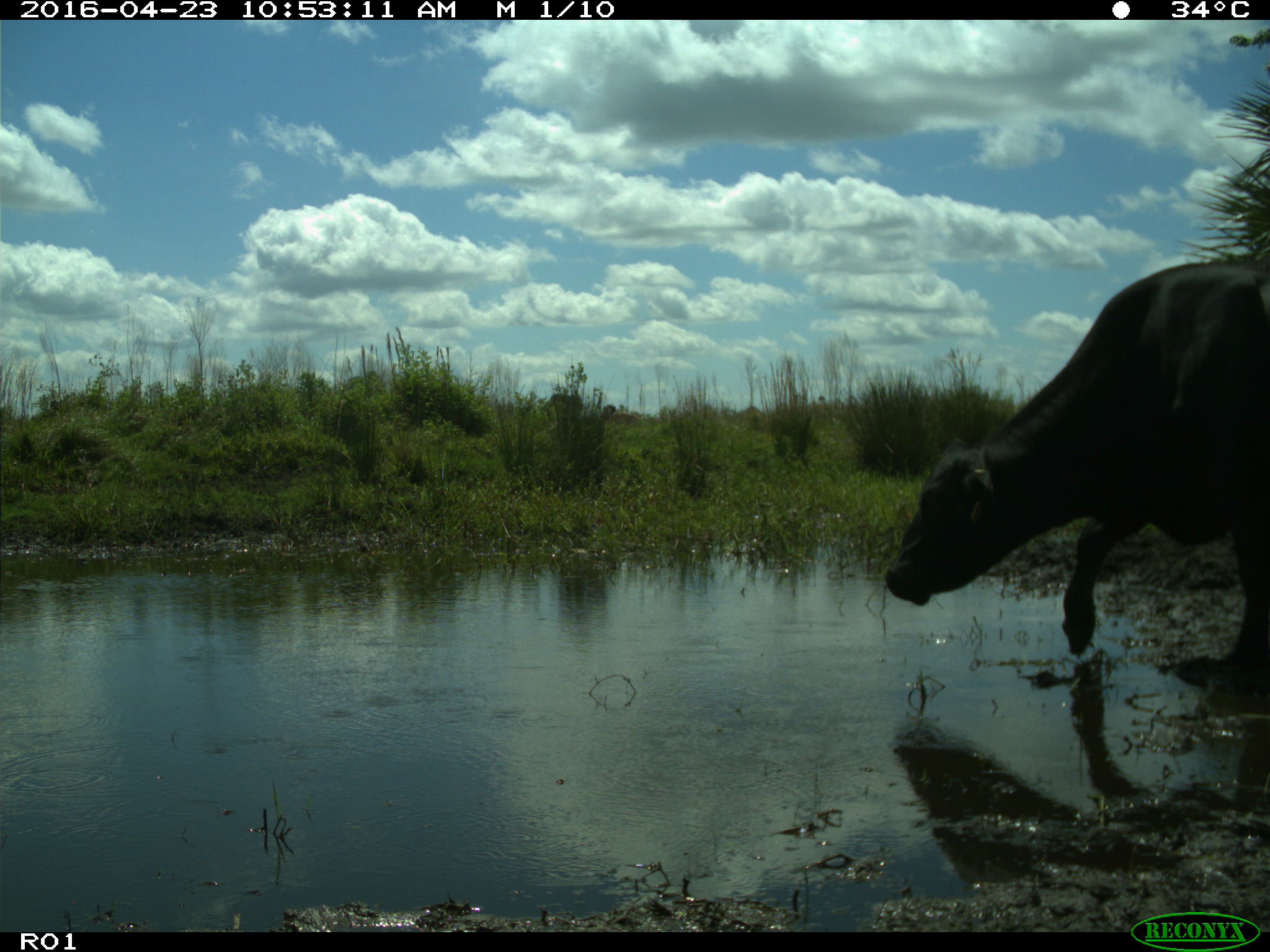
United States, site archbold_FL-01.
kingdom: Animalia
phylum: Chordata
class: Mammalia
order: Artiodactyla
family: Bovidae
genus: Bos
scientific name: Bos taurus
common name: domestic cow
Bos taurus (domestic cow).